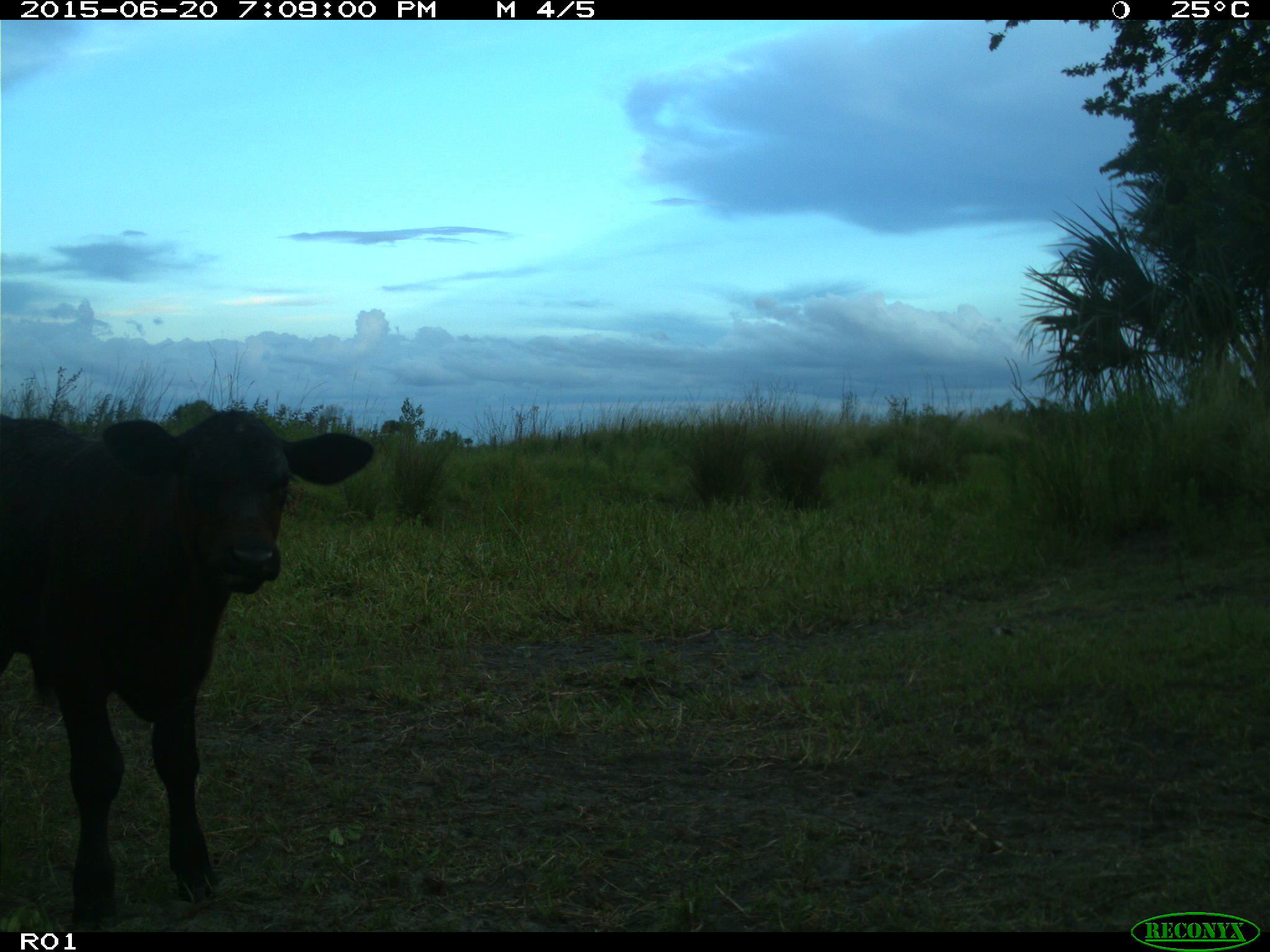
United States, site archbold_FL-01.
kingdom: Animalia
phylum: Chordata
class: Mammalia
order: Artiodactyla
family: Bovidae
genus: Bos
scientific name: Bos taurus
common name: domestic cow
Bos taurus (domestic cow).